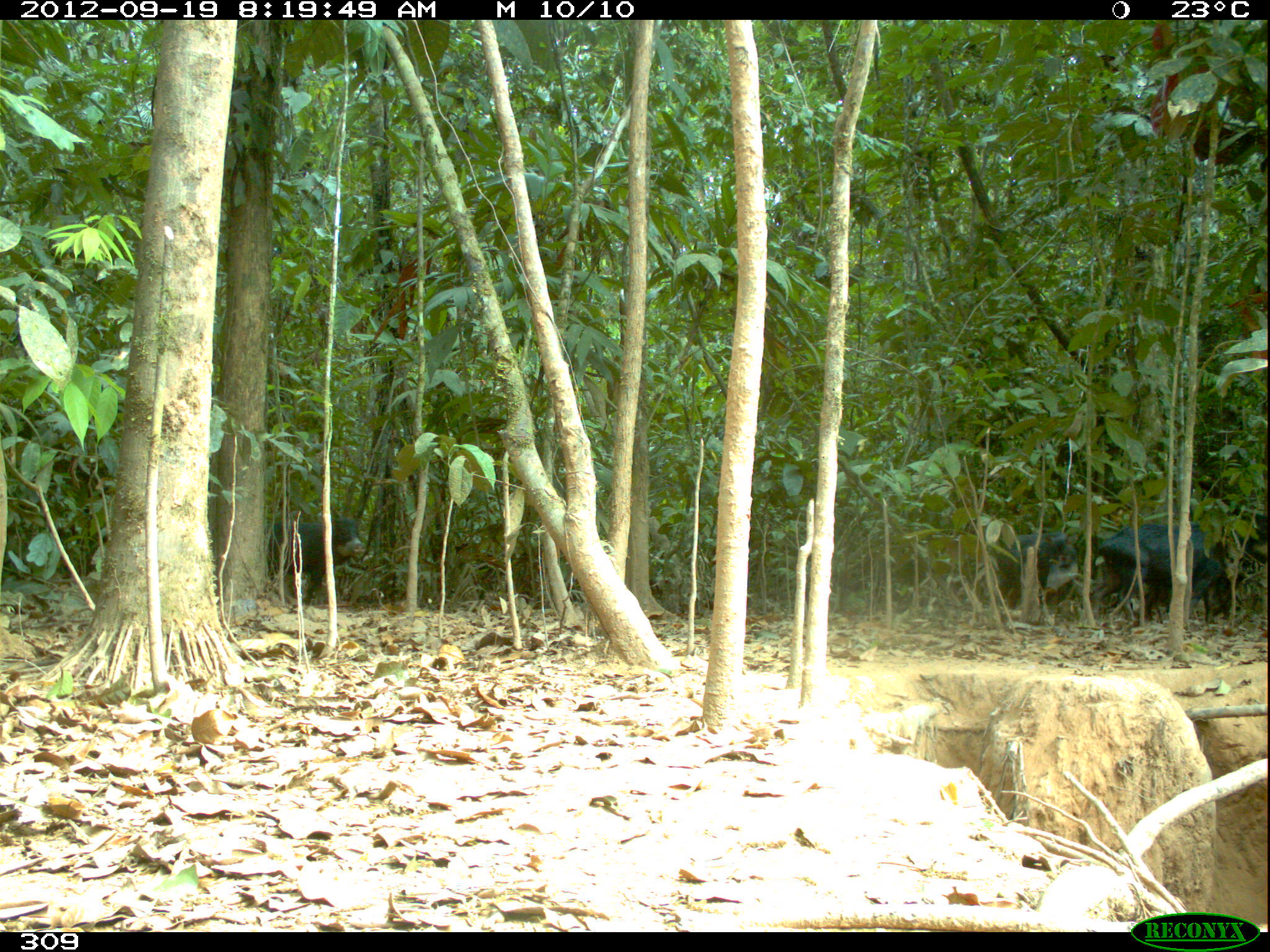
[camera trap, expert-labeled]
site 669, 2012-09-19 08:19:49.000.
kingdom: Animalia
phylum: Chordata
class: Mammalia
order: Artiodactyla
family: Tayassuidae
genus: Tayassu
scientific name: Tayassu pecari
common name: white-lipped peccary